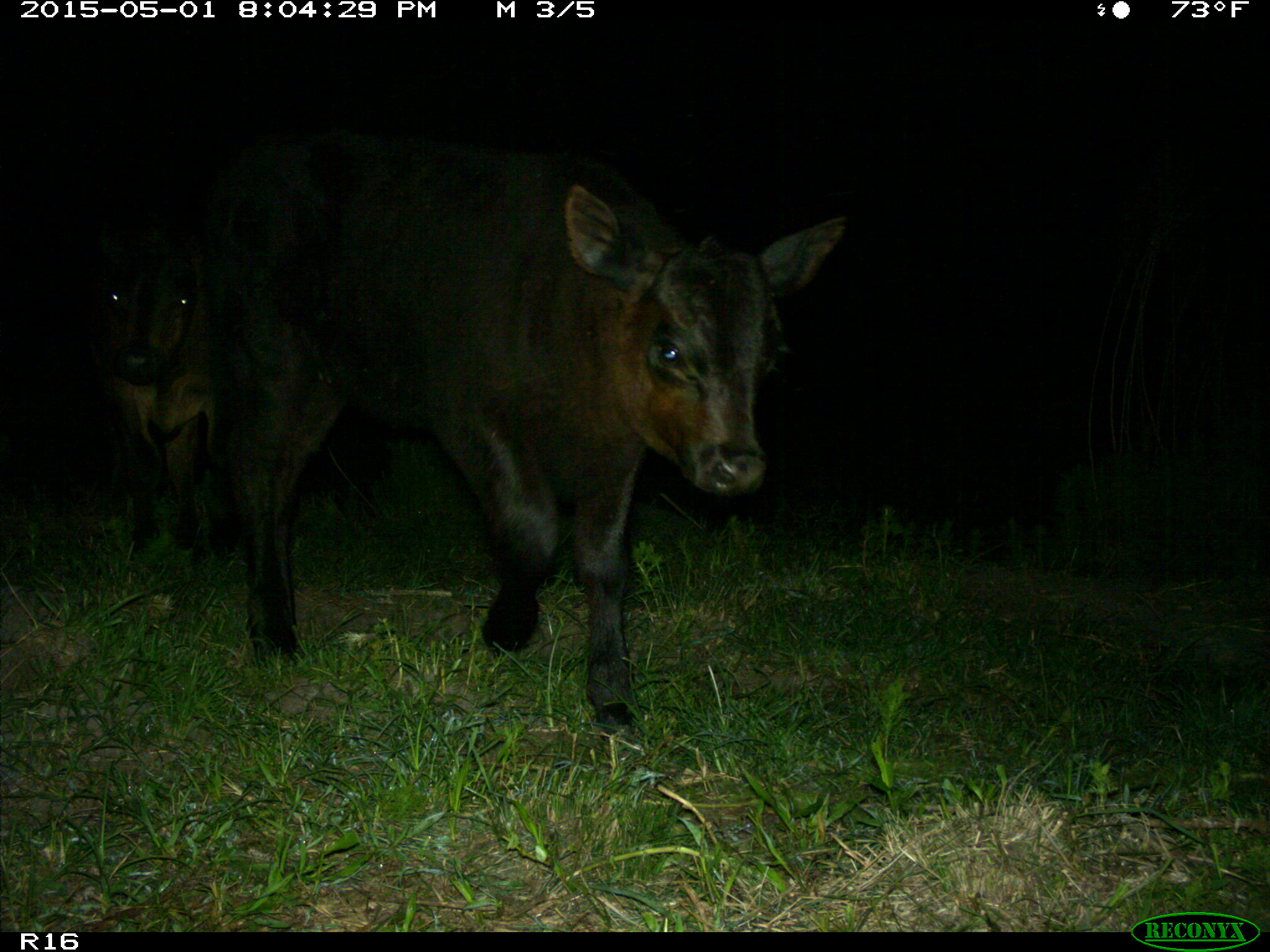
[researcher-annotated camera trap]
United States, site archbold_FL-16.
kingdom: Animalia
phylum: Chordata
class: Mammalia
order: Artiodactyla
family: Bovidae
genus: Bos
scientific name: Bos taurus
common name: domestic cow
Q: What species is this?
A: Bos taurus (domestic cow).